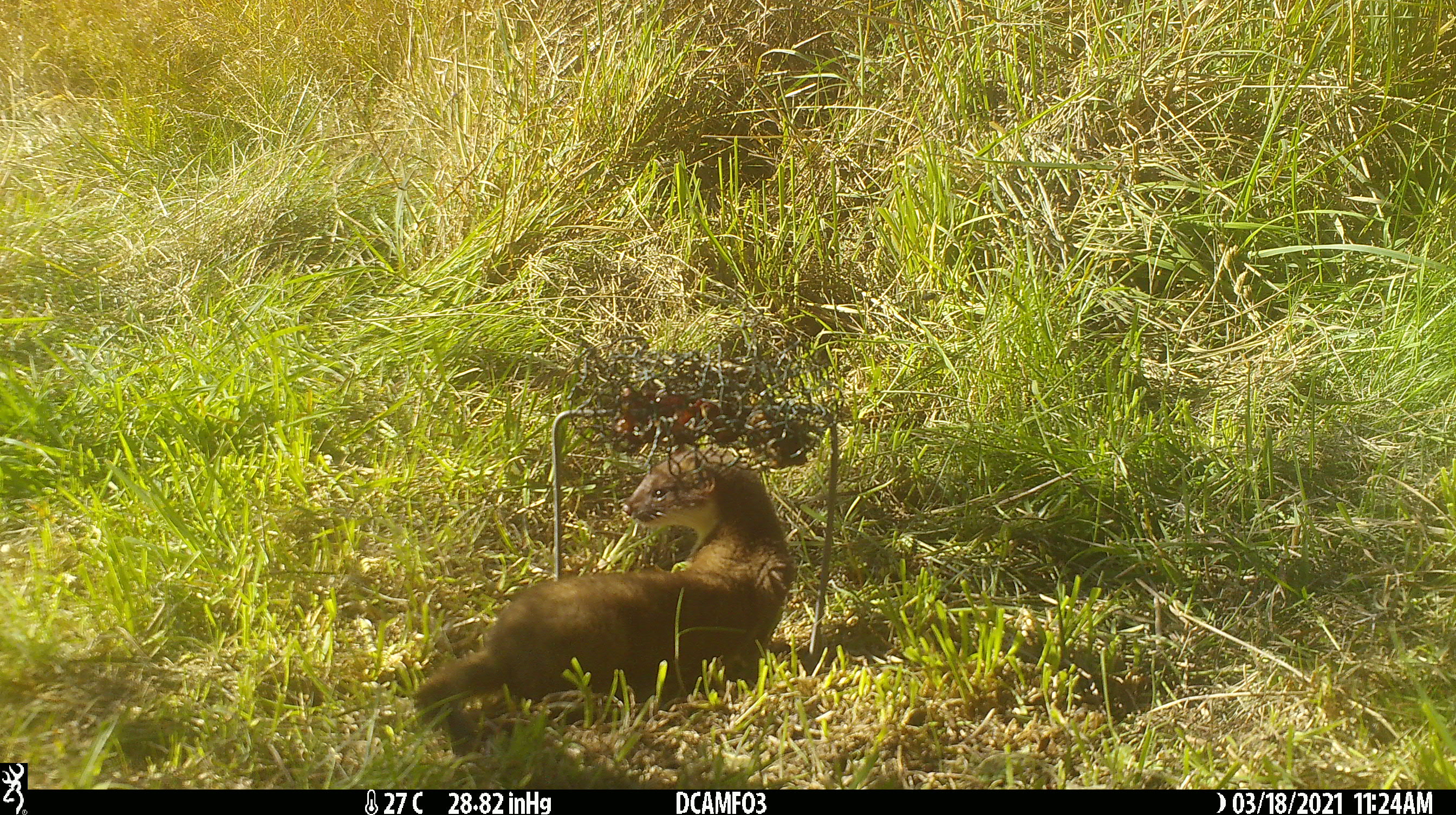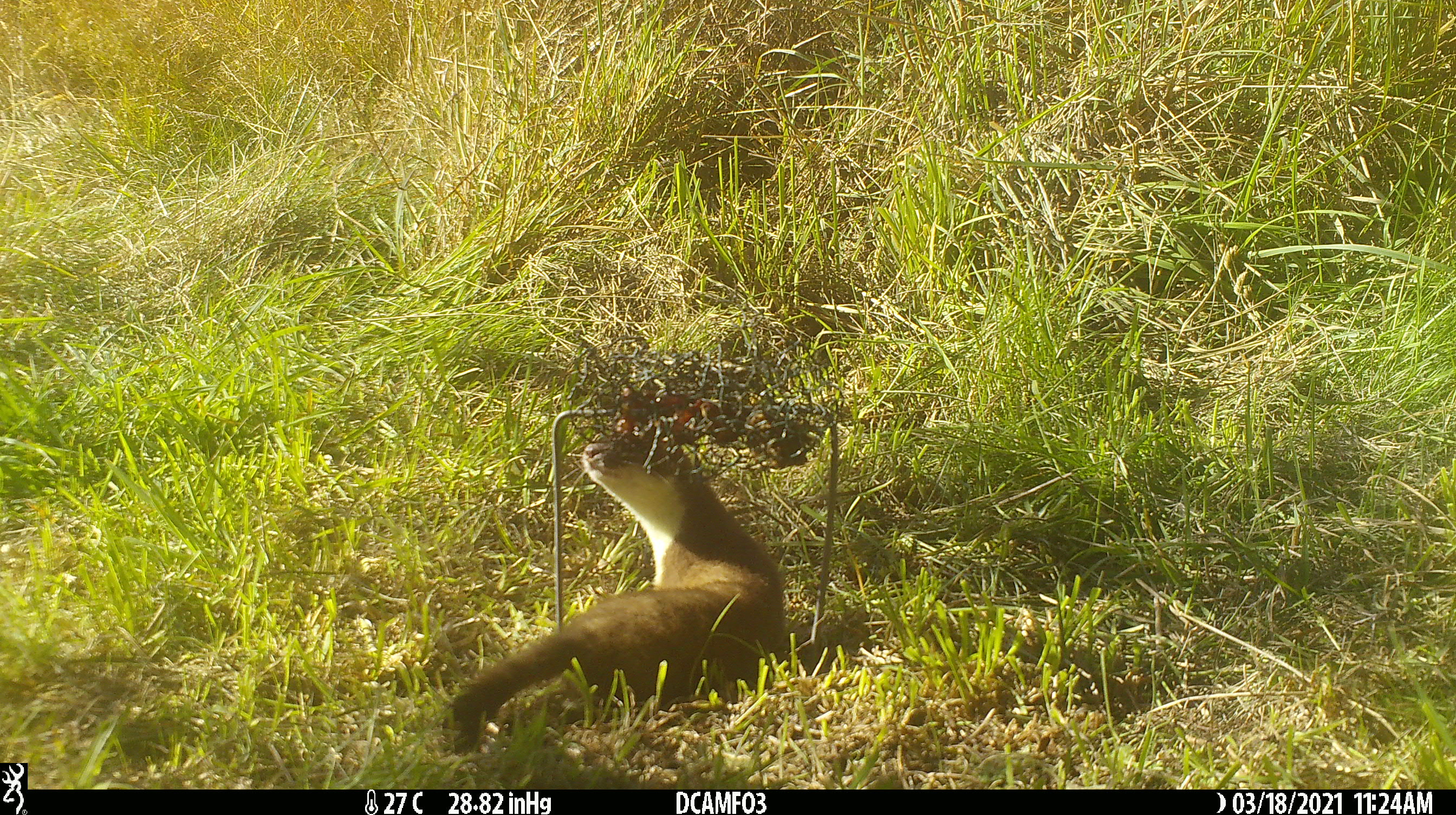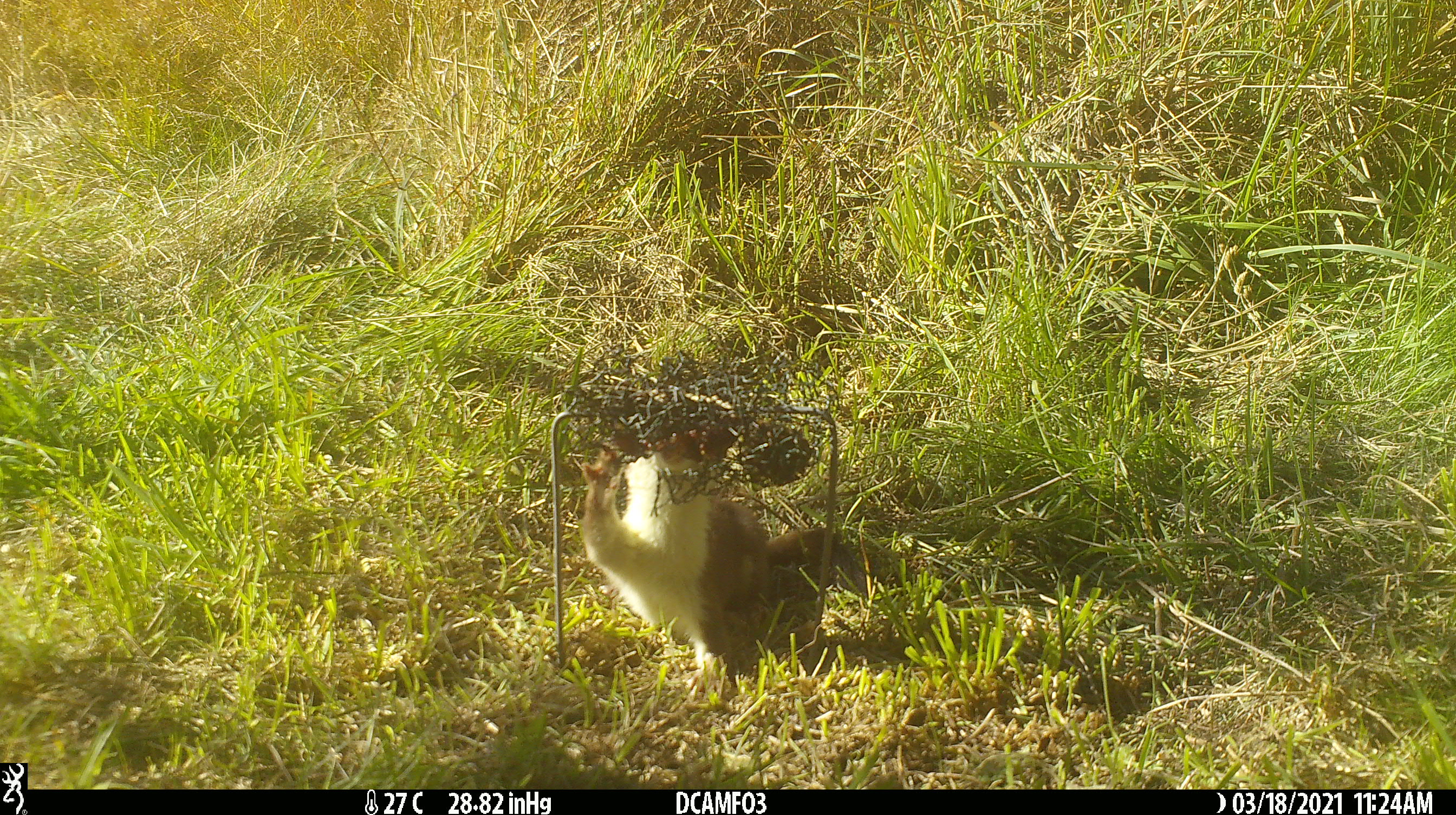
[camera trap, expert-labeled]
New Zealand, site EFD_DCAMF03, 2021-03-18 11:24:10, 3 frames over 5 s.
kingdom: Animalia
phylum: Chordata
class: Mammalia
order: Carnivora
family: Mustelidae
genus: Mustela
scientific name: Mustela erminea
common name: stoat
Stoat (Mustela erminea).